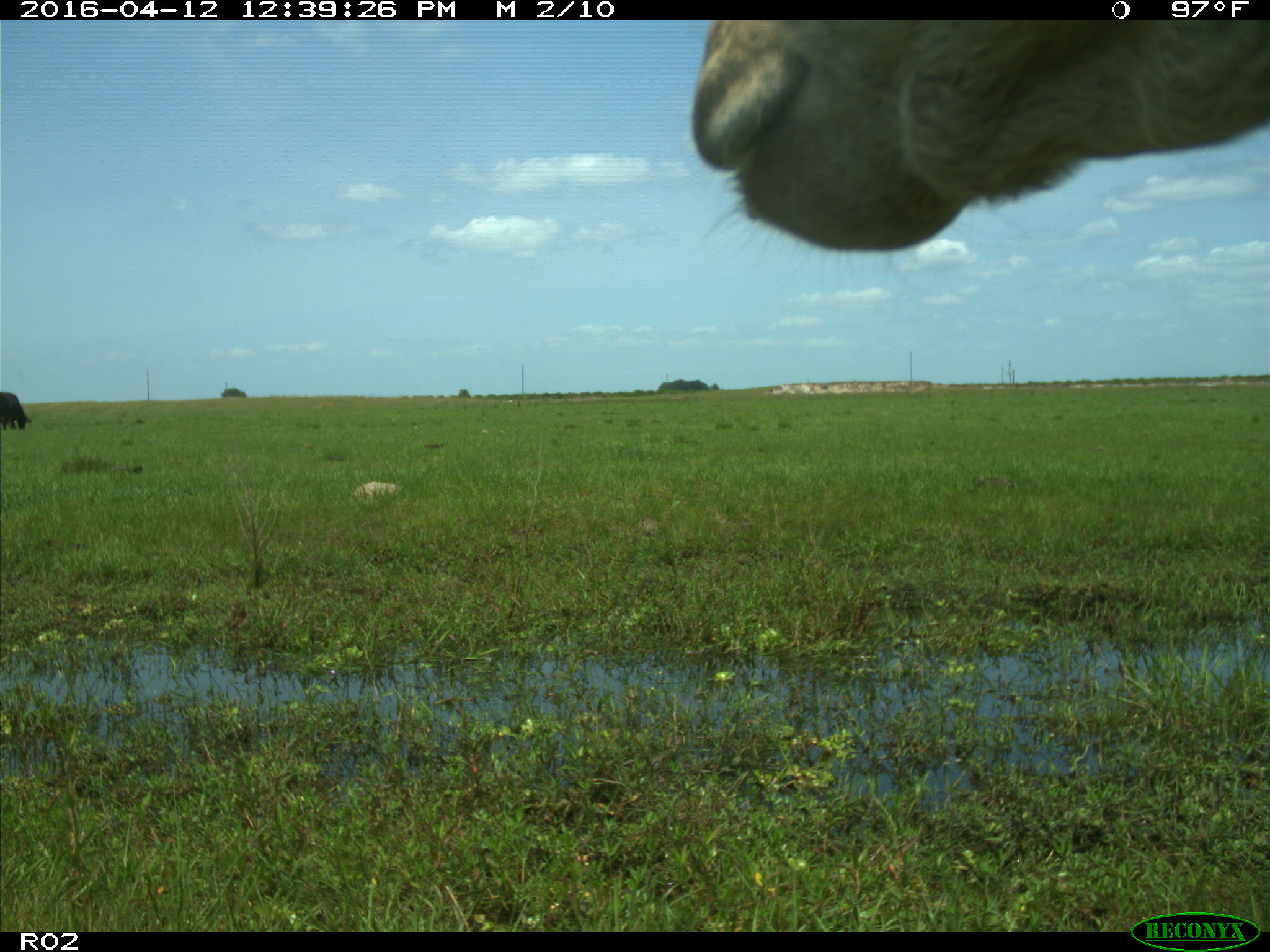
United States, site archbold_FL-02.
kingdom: Animalia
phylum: Chordata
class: Mammalia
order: Artiodactyla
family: Bovidae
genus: Bos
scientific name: Bos taurus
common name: domestic cow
Bos taurus (domestic cow).